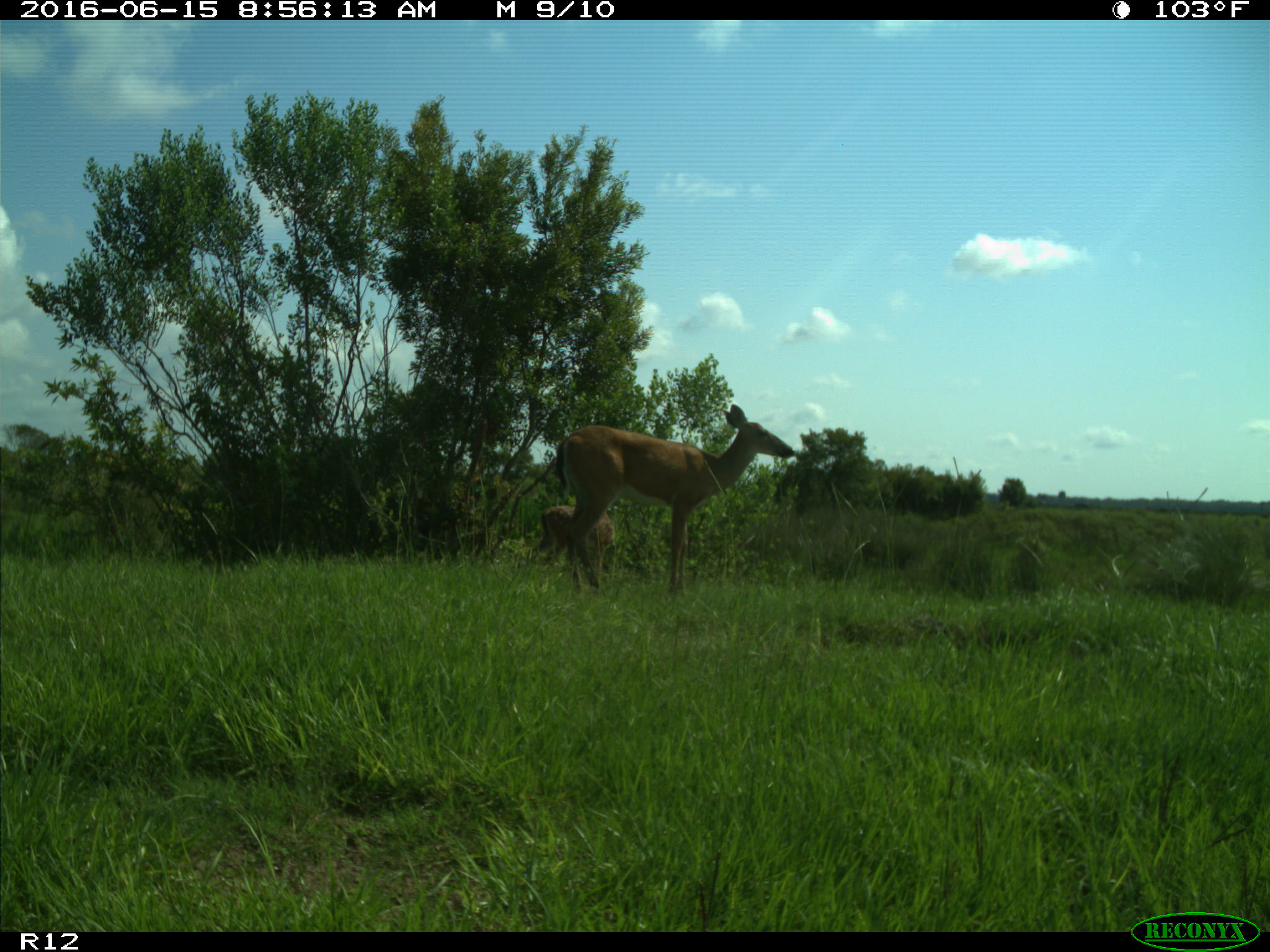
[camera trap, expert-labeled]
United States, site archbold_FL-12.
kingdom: Animalia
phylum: Chordata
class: Mammalia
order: Artiodactyla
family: Cervidae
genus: Odocoileus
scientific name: Odocoileus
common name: deer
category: unidentified deer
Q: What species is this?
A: Unidentified deer (deer) (Odocoileus).